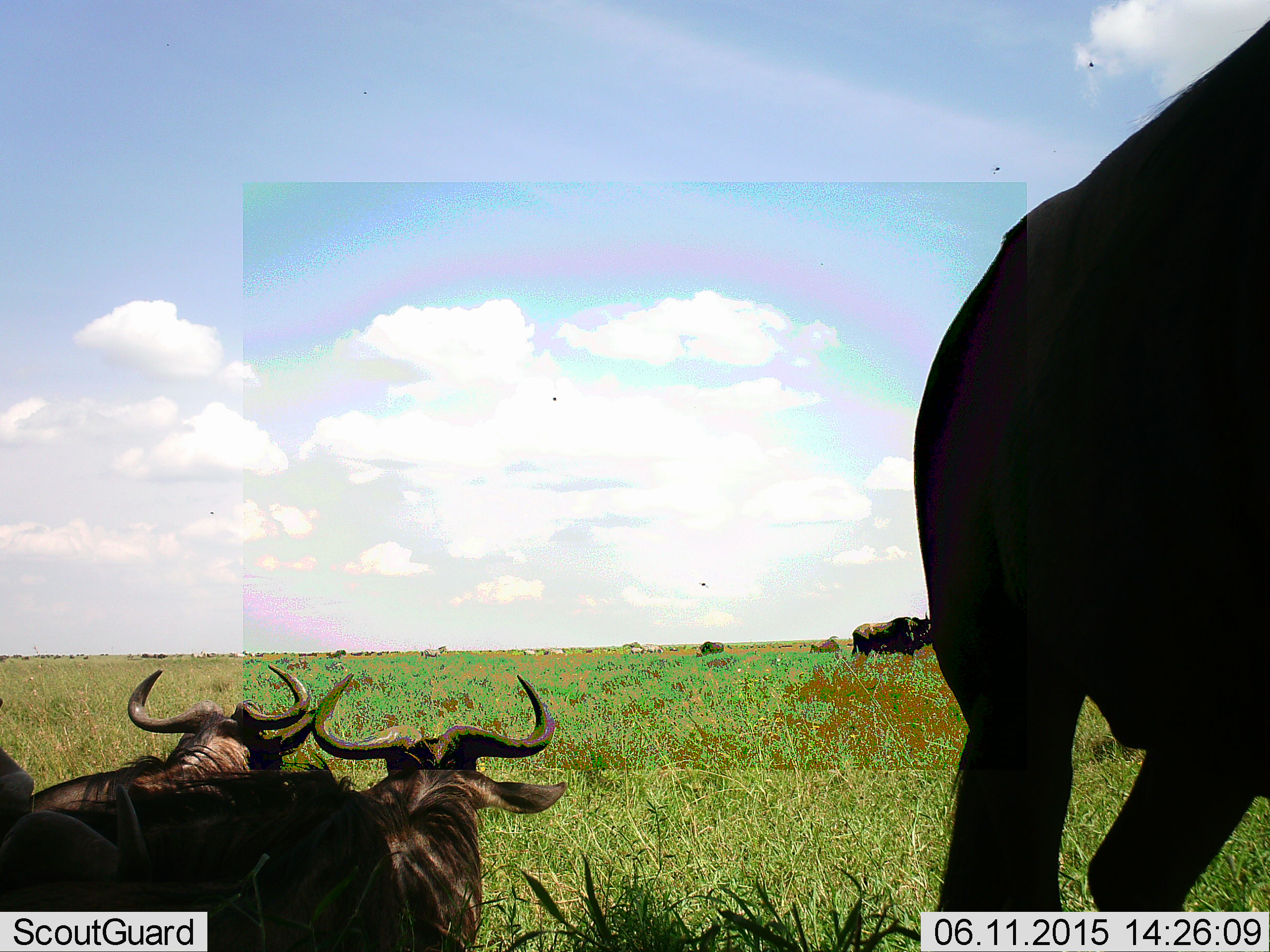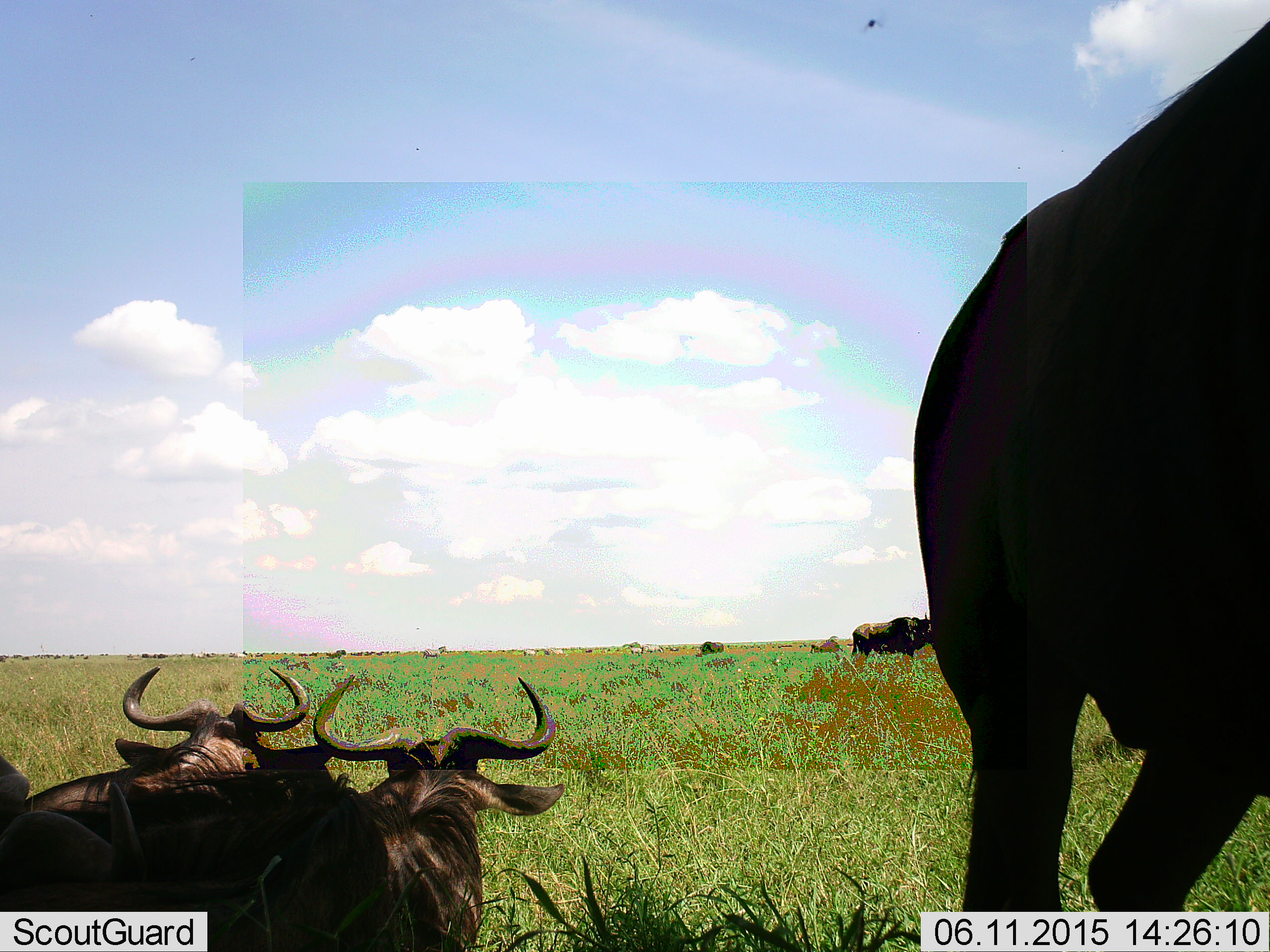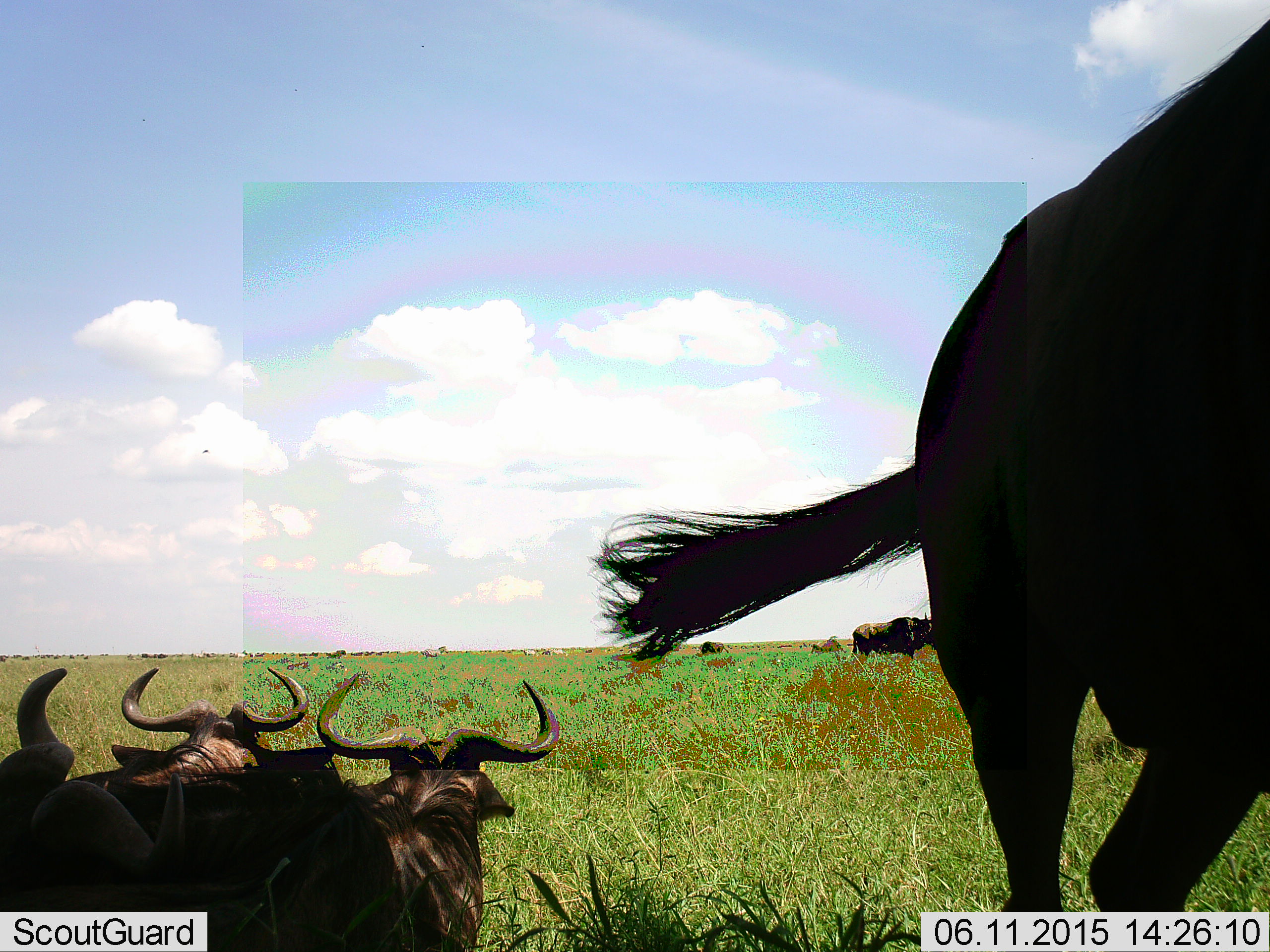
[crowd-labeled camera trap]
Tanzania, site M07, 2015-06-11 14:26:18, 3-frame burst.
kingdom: Animalia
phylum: Chordata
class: Mammalia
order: Artiodactyla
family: Bovidae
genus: Connochaetes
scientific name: Connochaetes taurinus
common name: blue wildebeest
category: wildebeest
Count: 6.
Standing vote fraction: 85%.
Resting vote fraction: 92%.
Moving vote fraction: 15%.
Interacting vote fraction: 0%.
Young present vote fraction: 0%.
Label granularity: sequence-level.